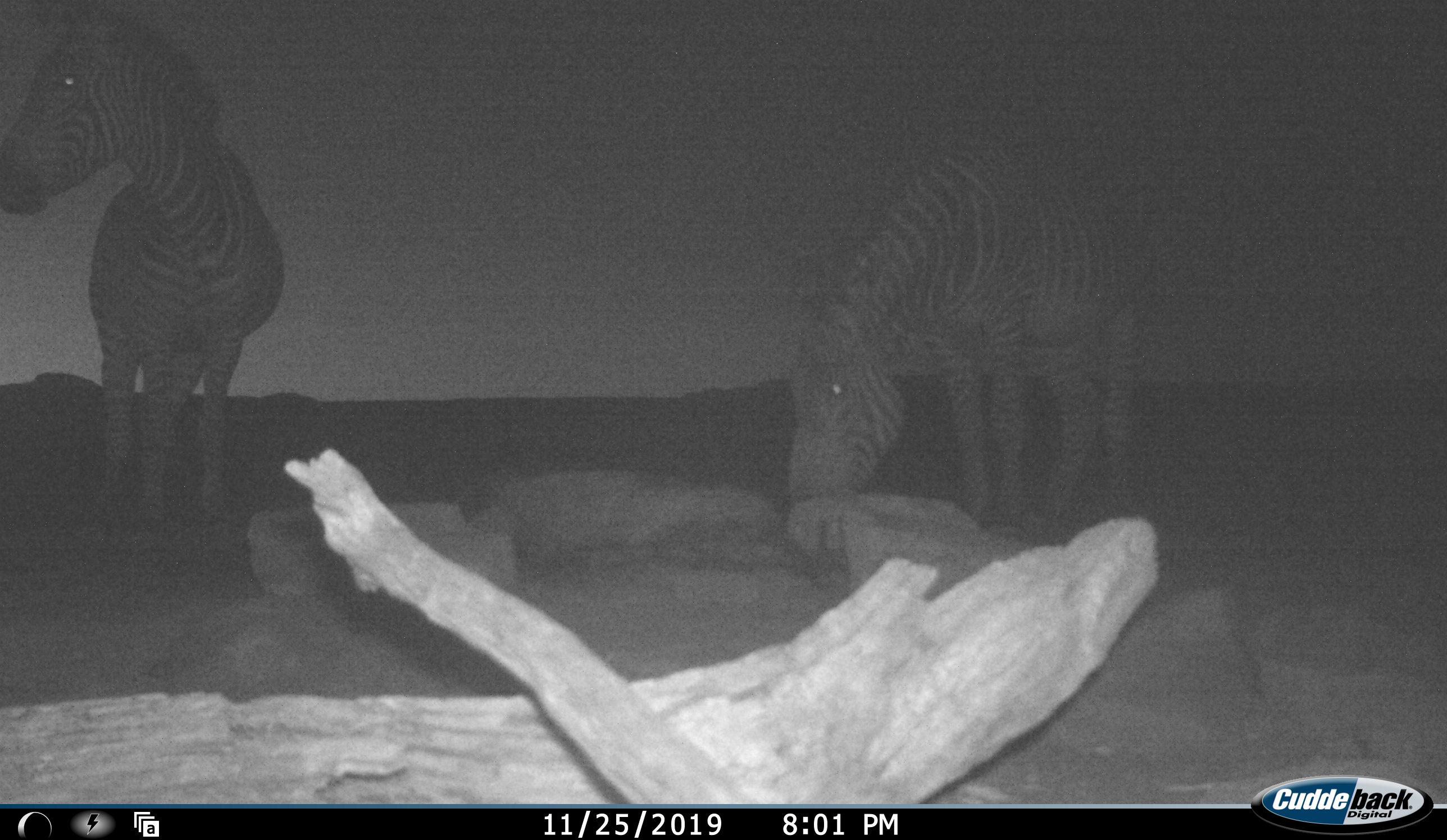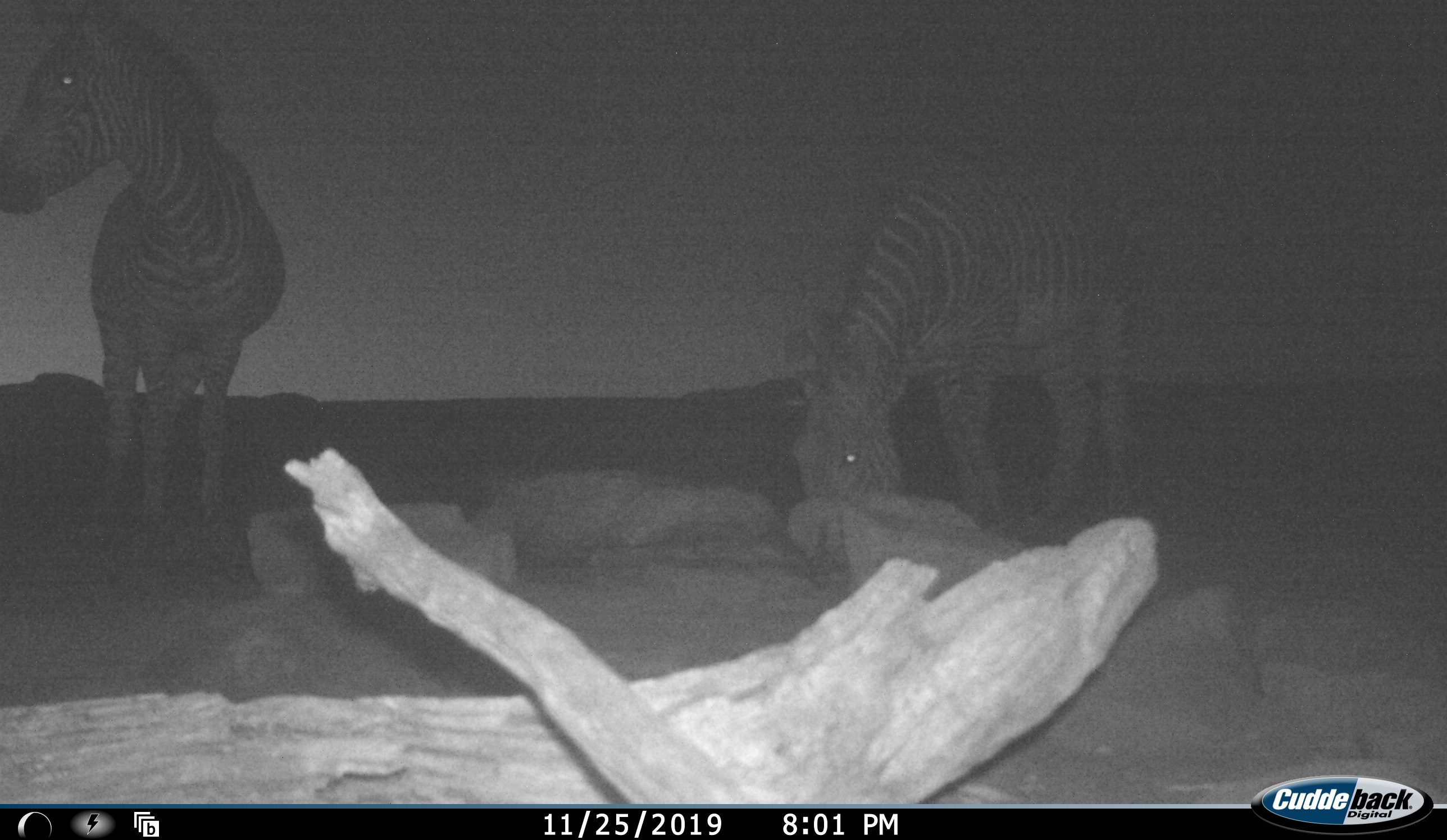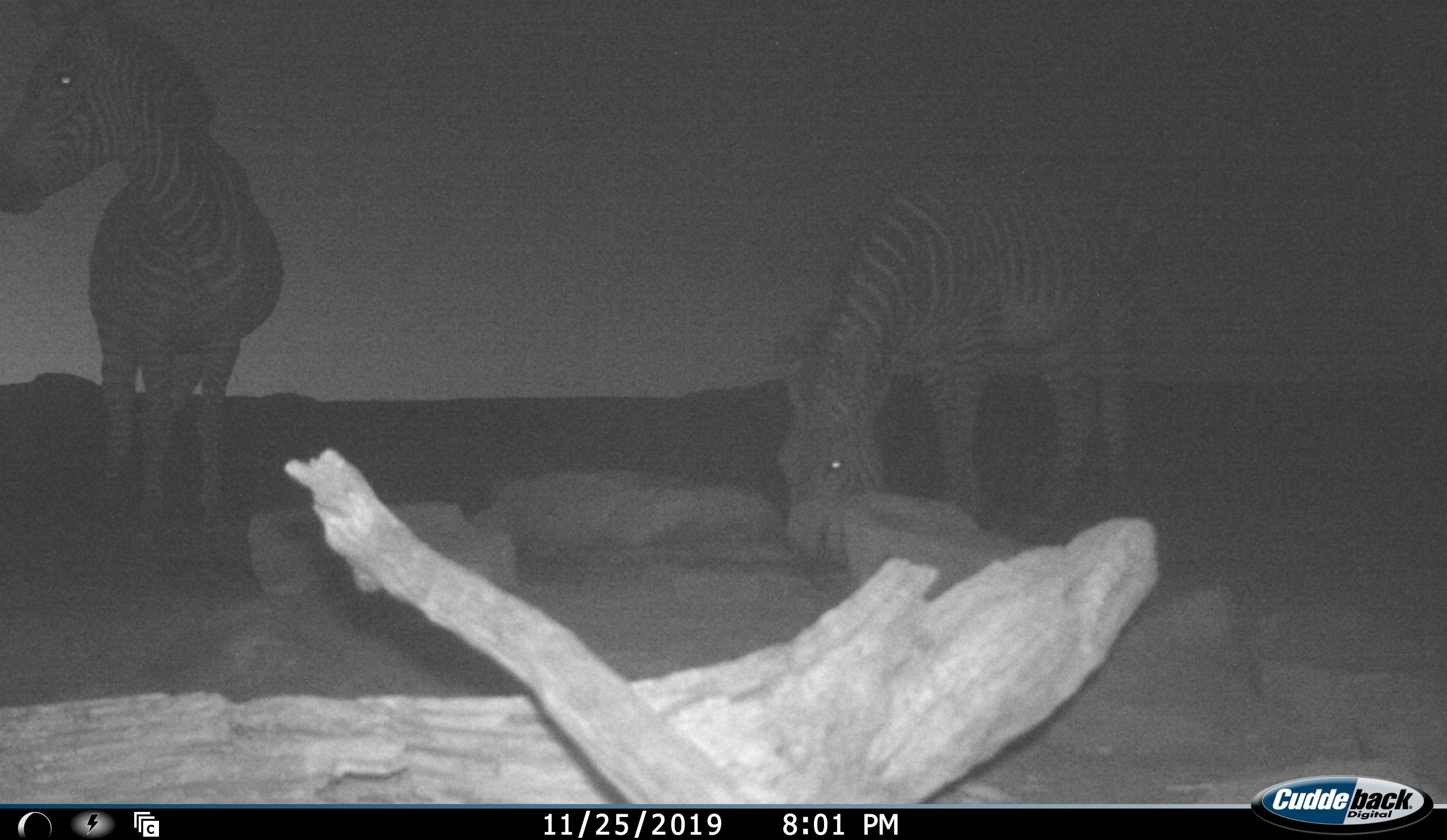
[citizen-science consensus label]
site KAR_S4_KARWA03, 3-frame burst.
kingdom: Animalia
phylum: Chordata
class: Mammalia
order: Perissodactyla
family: Equidae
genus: Equus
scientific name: Equus zebra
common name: mountain zebra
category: zebramountain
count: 2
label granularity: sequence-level